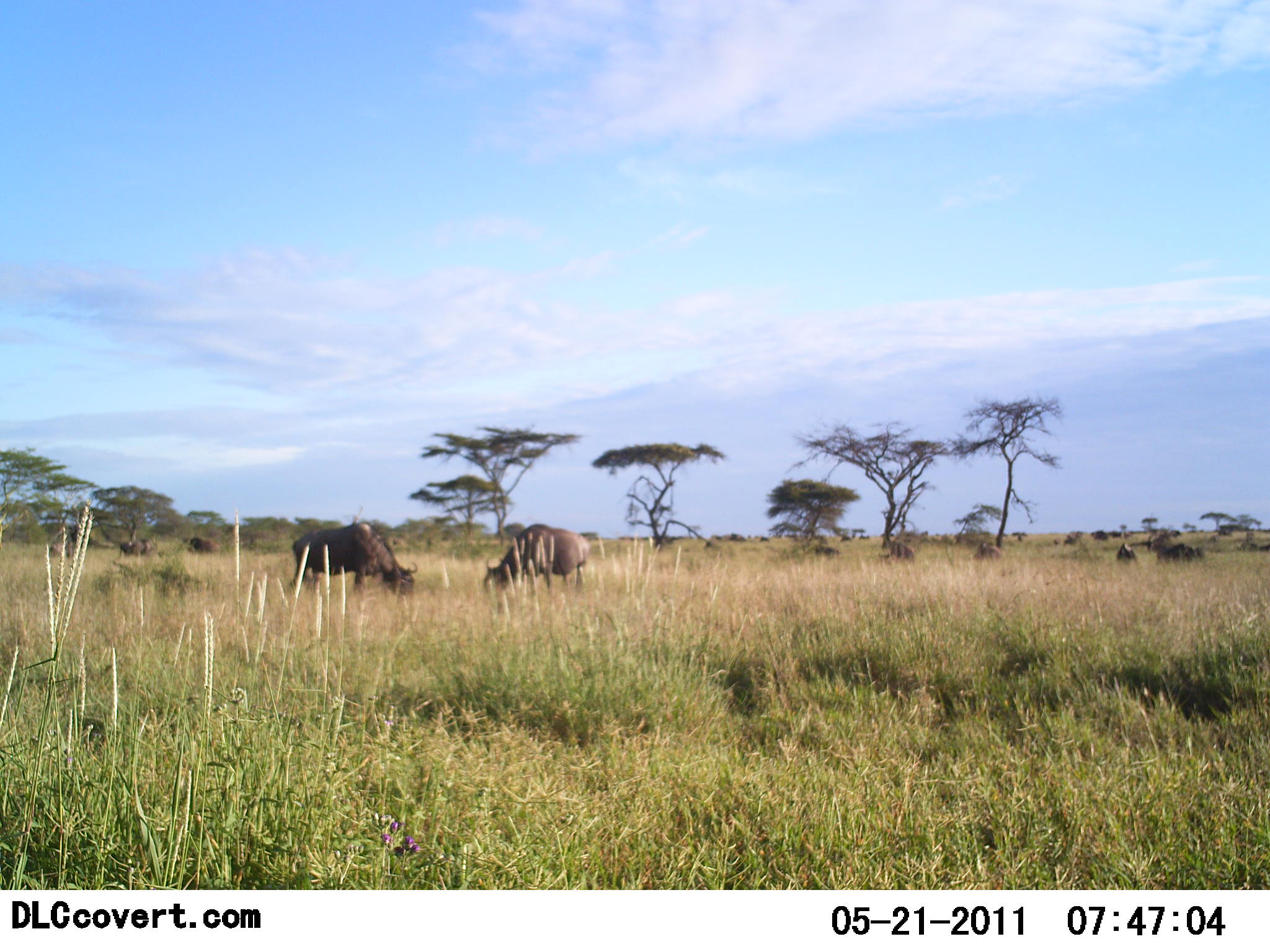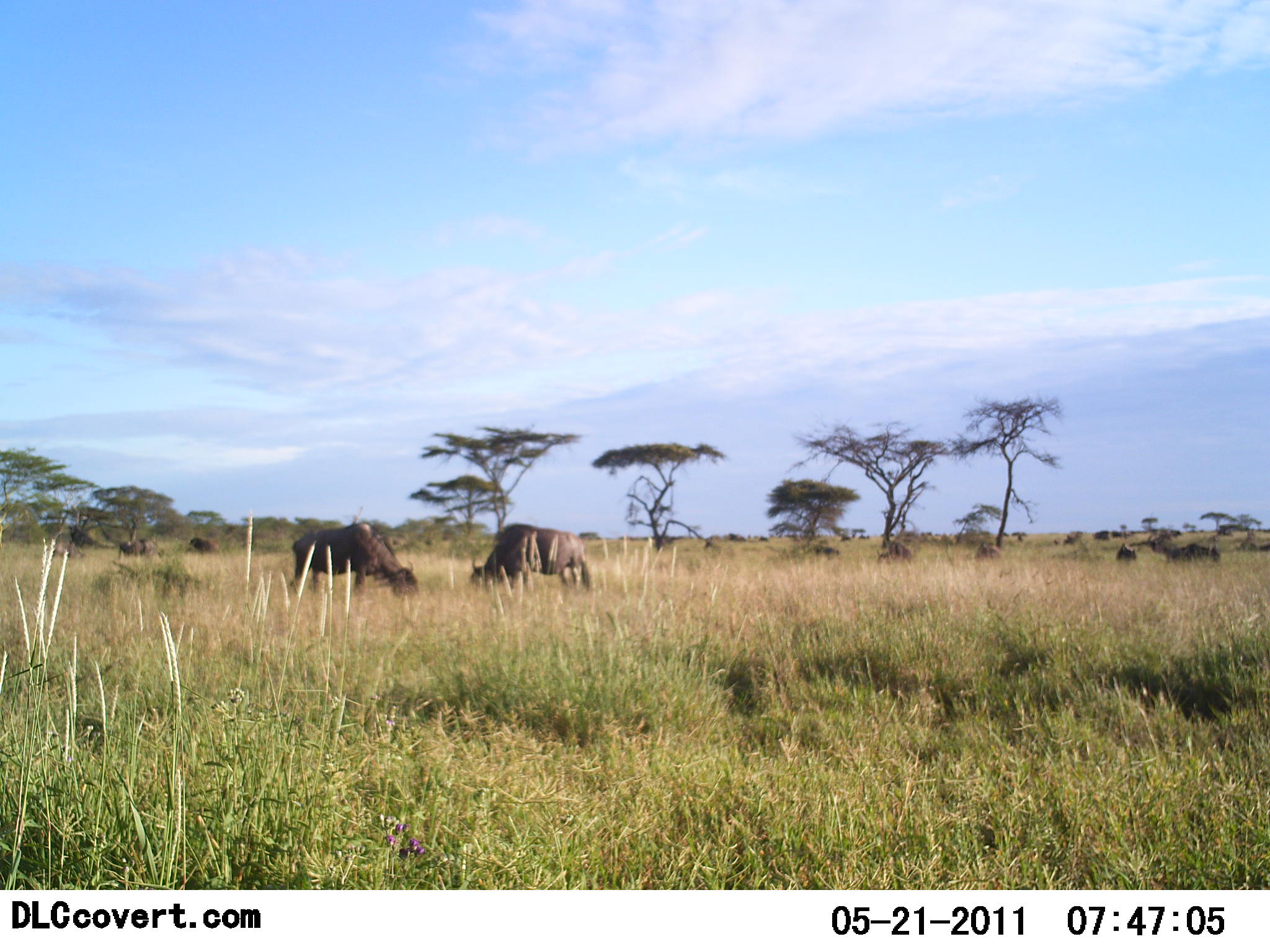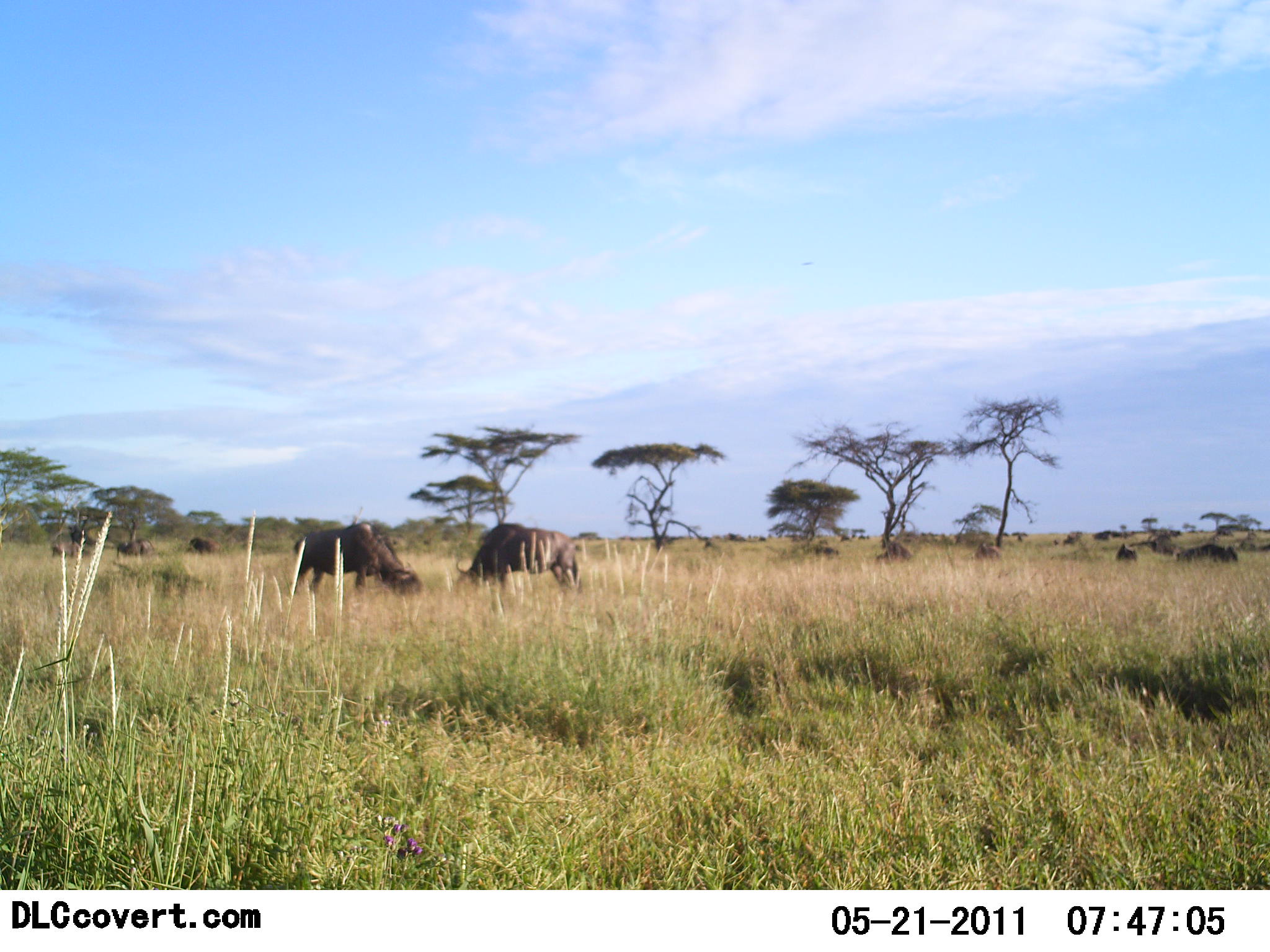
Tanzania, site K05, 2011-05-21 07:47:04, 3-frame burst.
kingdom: Animalia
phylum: Chordata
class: Mammalia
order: Artiodactyla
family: Bovidae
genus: Connochaetes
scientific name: Connochaetes taurinus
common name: blue wildebeest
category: wildebeest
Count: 11-50.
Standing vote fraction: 33%.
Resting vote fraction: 0%.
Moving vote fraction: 25%.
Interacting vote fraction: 0%.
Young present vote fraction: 0%.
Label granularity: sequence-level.